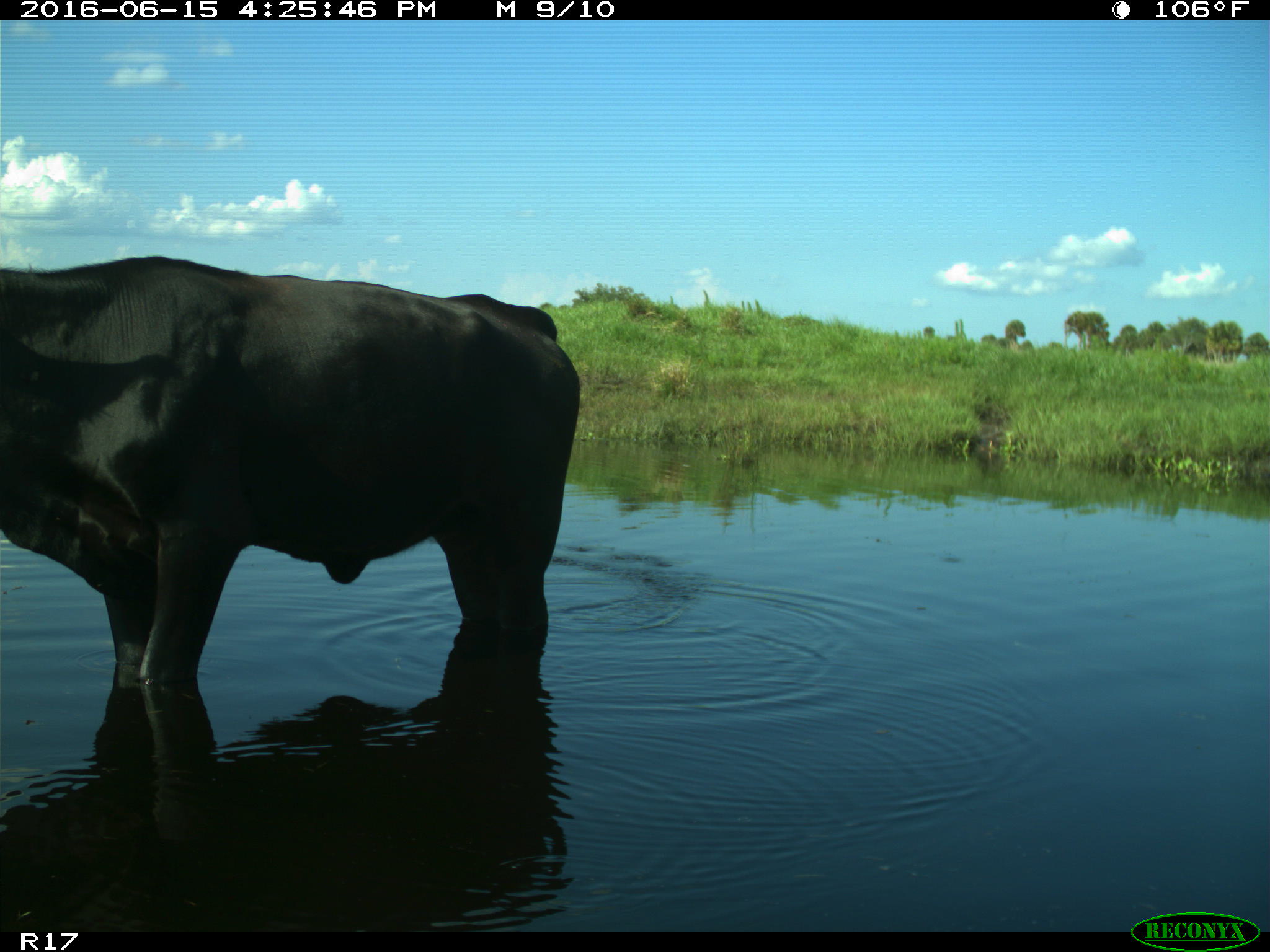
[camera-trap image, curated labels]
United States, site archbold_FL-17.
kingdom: Animalia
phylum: Chordata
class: Mammalia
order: Artiodactyla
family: Bovidae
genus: Bos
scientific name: Bos taurus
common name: domestic cow